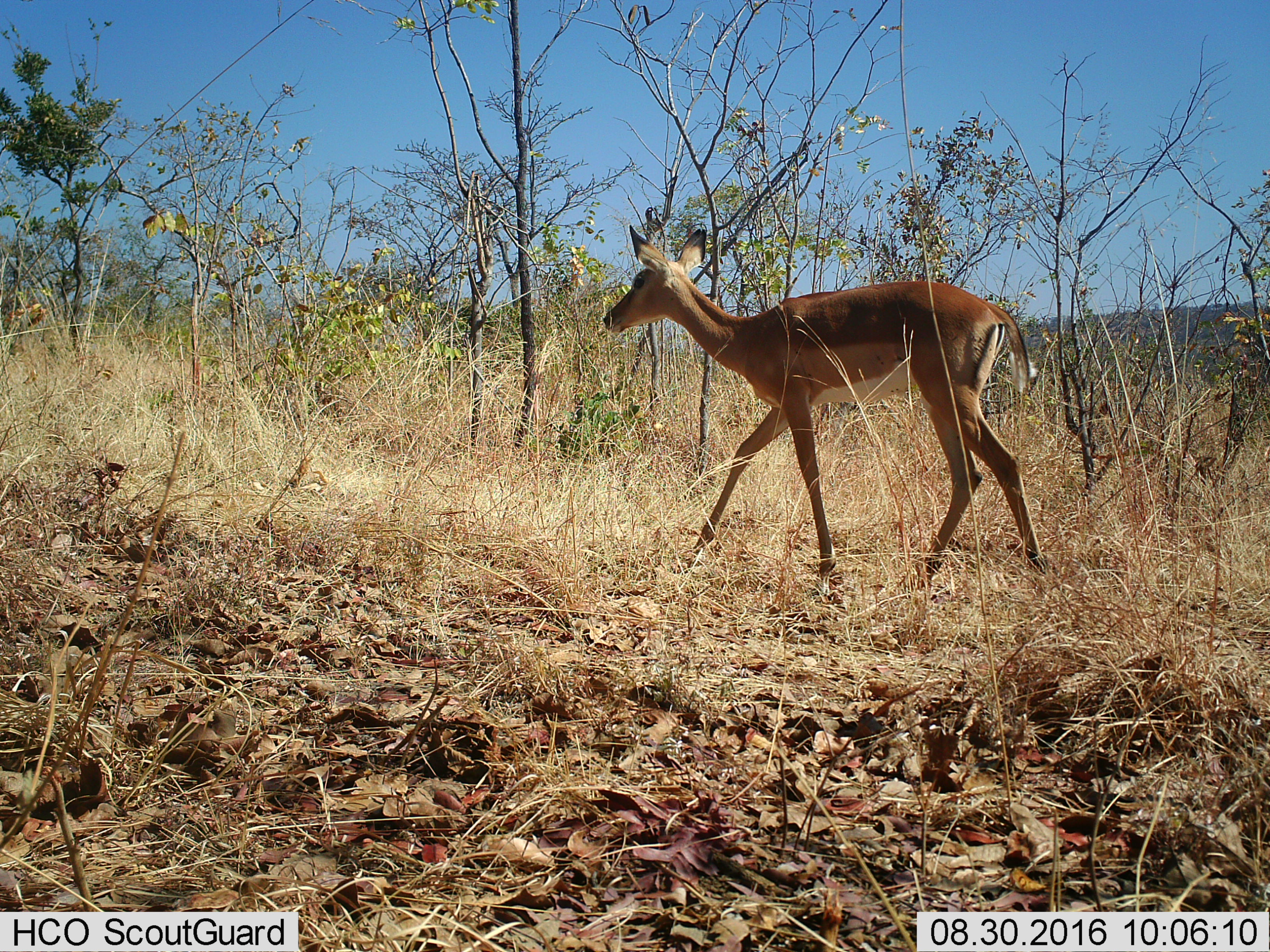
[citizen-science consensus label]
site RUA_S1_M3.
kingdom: Animalia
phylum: Chordata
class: Mammalia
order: Artiodactyla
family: Bovidae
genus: Aepyceros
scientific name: Aepyceros melampus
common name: impala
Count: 1.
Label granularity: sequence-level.